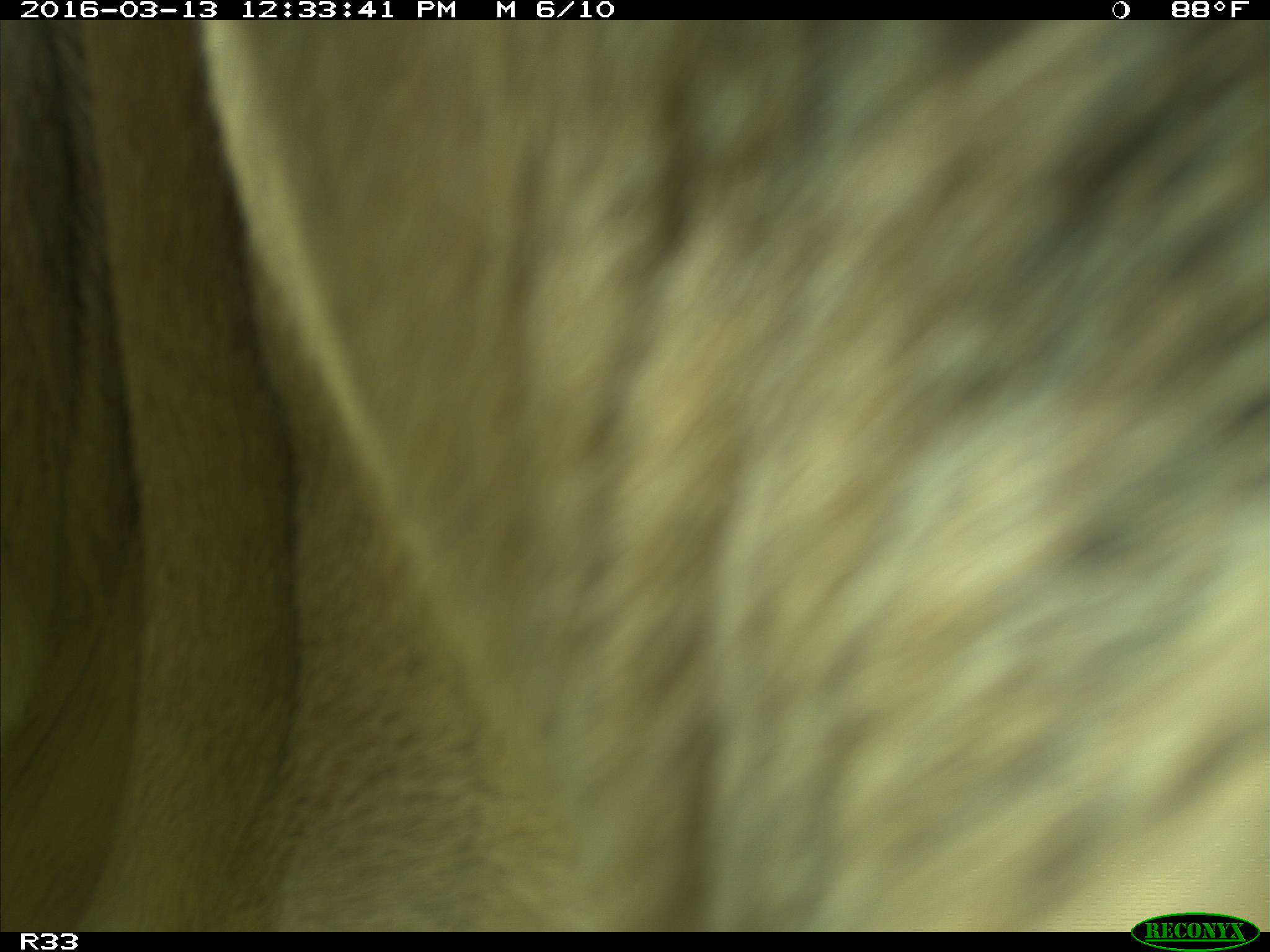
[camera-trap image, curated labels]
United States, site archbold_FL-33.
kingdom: Animalia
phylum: Chordata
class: Mammalia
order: Artiodactyla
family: Bovidae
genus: Bos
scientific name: Bos taurus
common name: domestic cow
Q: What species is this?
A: Bos taurus (domestic cow).